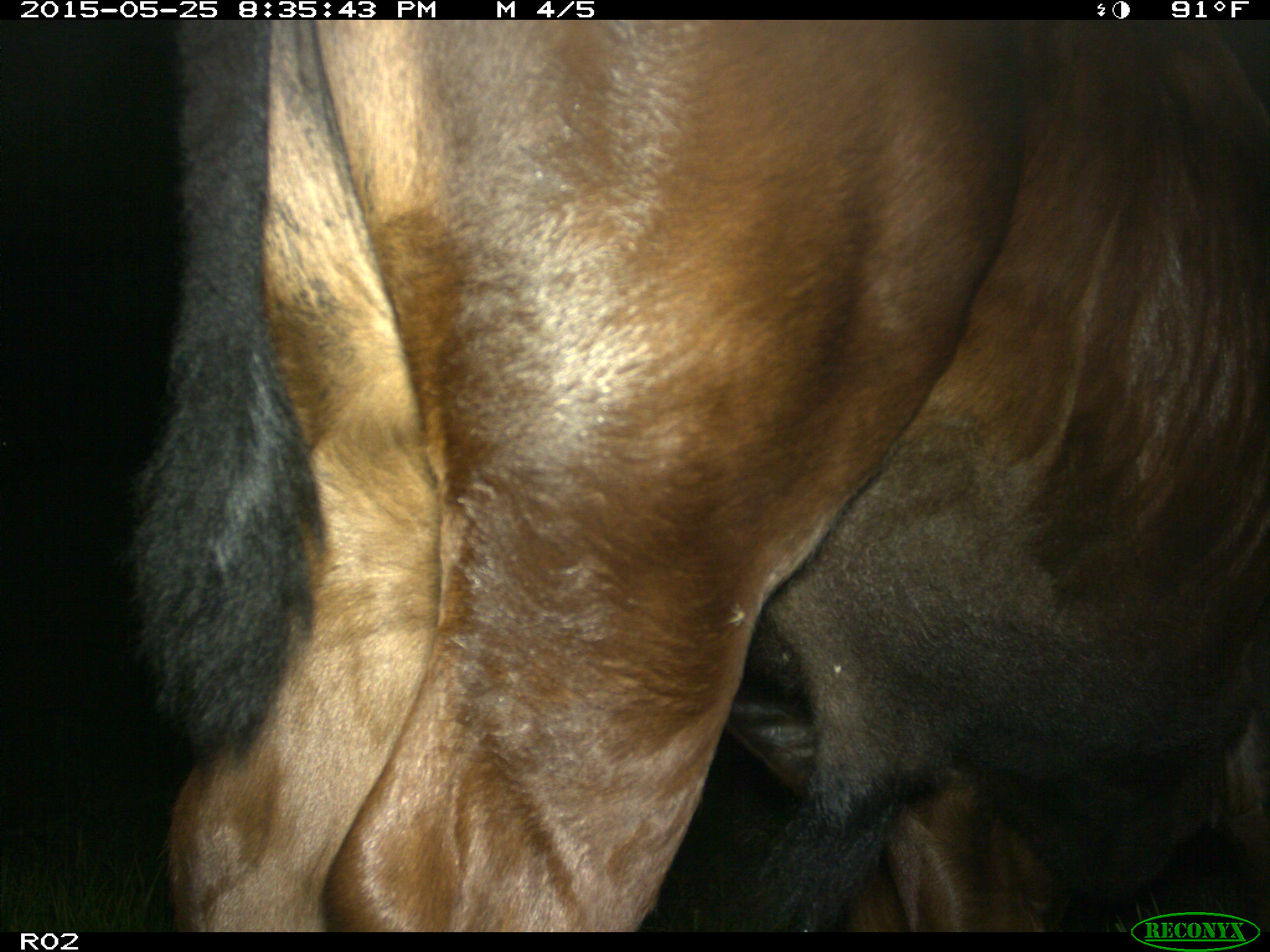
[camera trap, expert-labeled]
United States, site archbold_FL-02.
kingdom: Animalia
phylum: Chordata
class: Mammalia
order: Artiodactyla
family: Bovidae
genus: Bos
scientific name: Bos taurus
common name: domestic cow